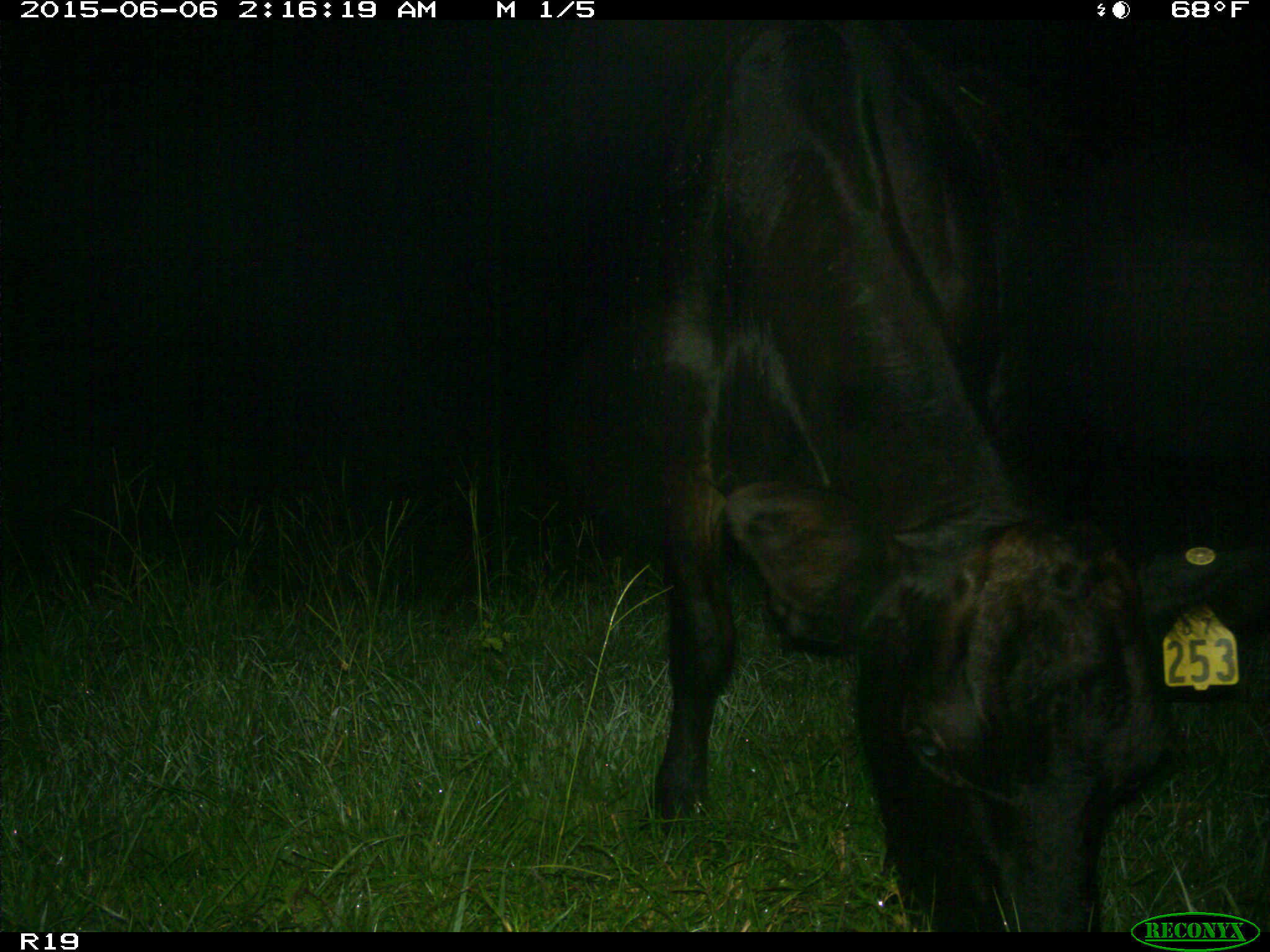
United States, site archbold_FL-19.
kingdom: Animalia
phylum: Chordata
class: Mammalia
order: Artiodactyla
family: Bovidae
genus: Bos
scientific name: Bos taurus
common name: domestic cow